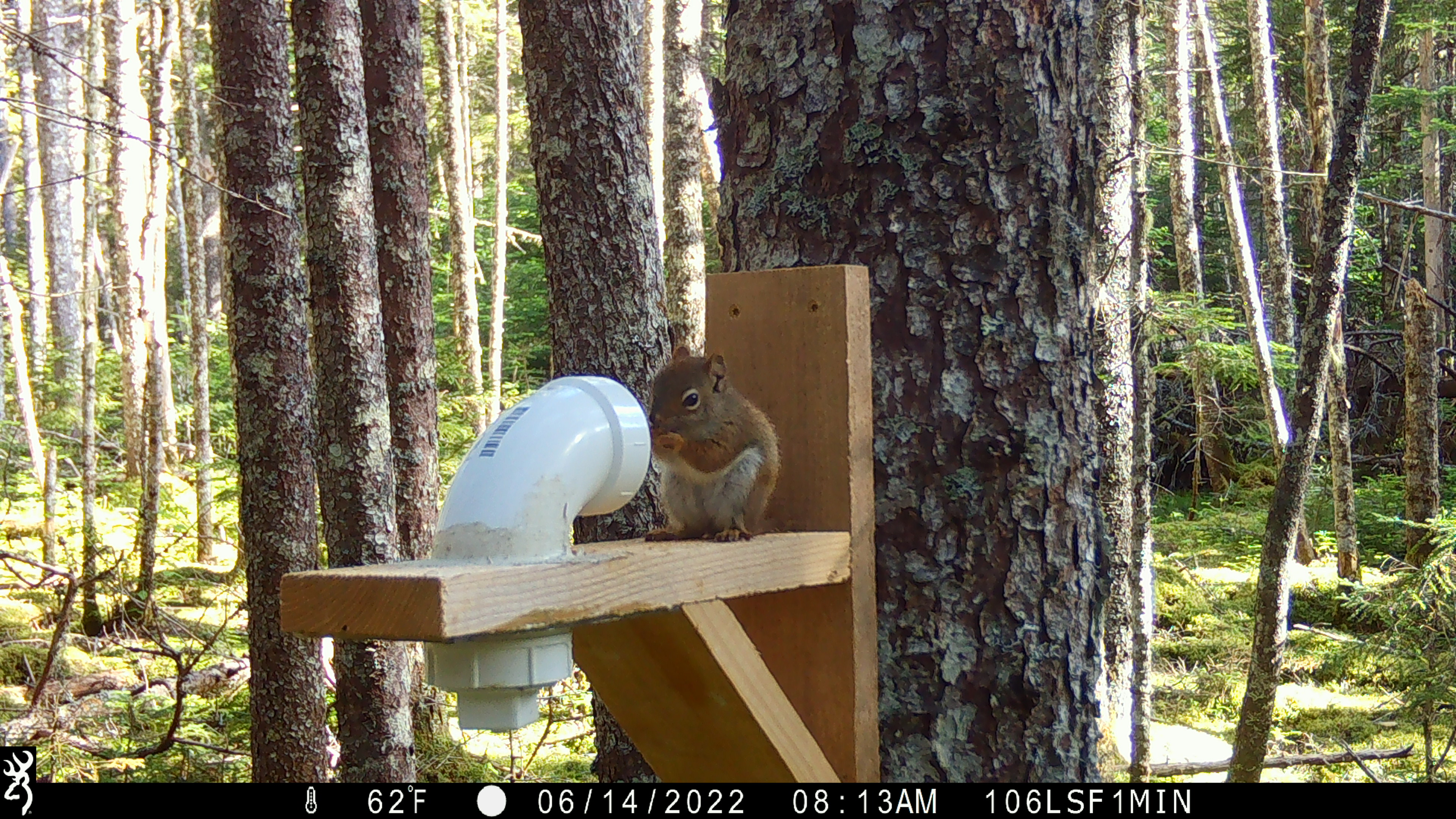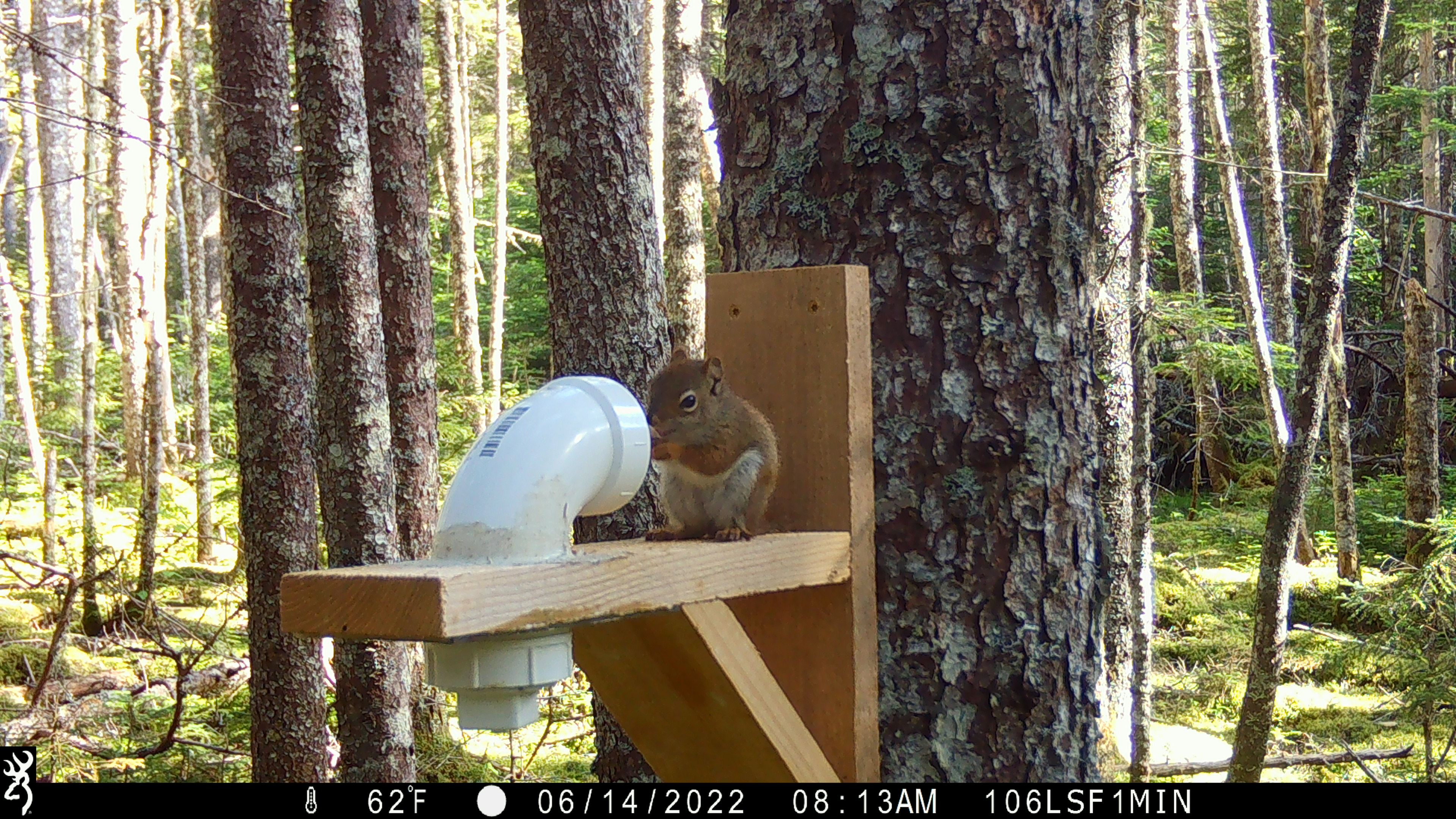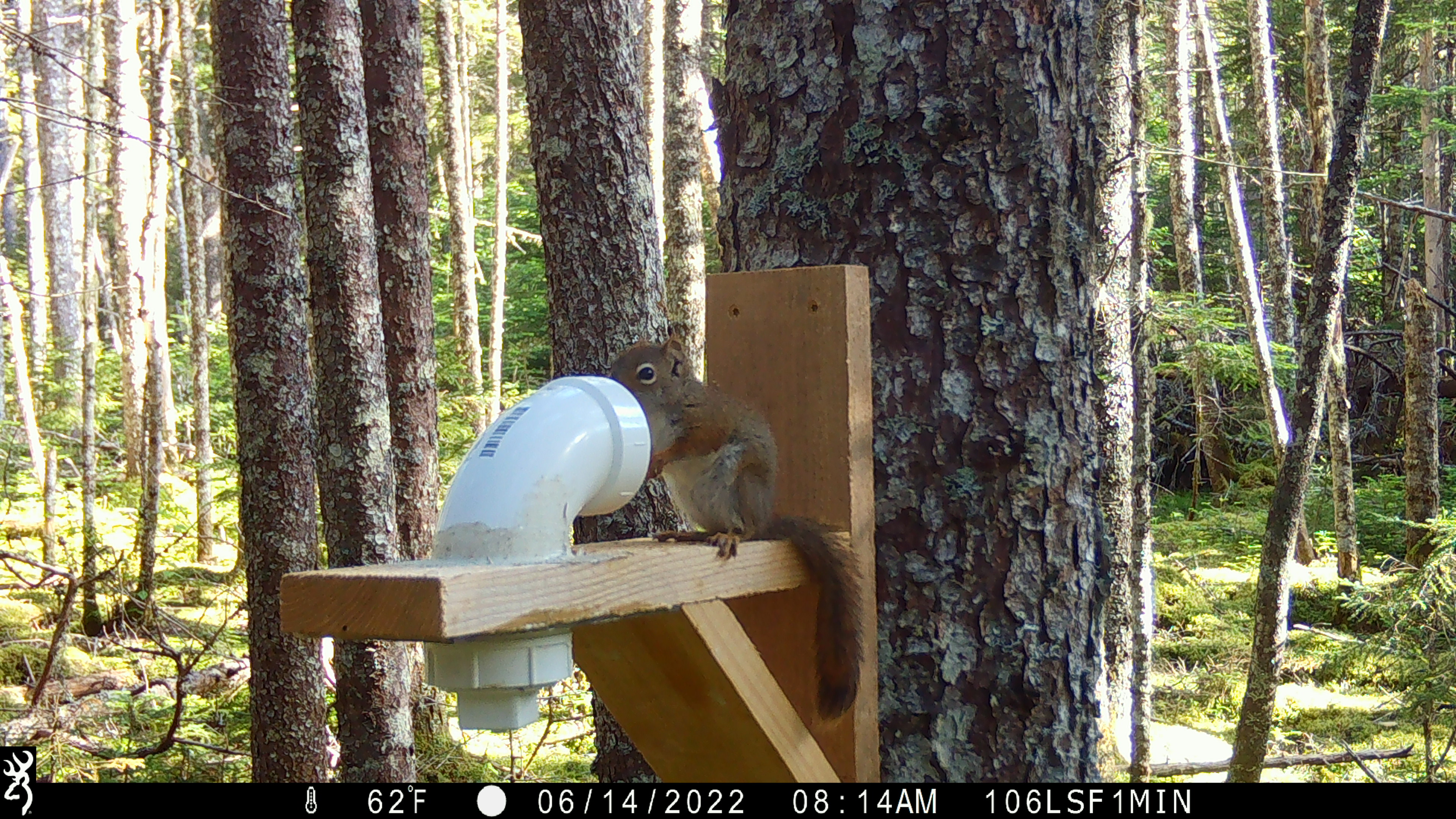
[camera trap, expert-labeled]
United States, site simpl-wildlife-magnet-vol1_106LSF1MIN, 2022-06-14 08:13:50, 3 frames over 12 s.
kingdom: Animalia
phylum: Chordata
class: Mammalia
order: Rodentia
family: Sciuridae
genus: Tamiasciurus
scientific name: Tamiasciurus hudsonicus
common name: red squirrel